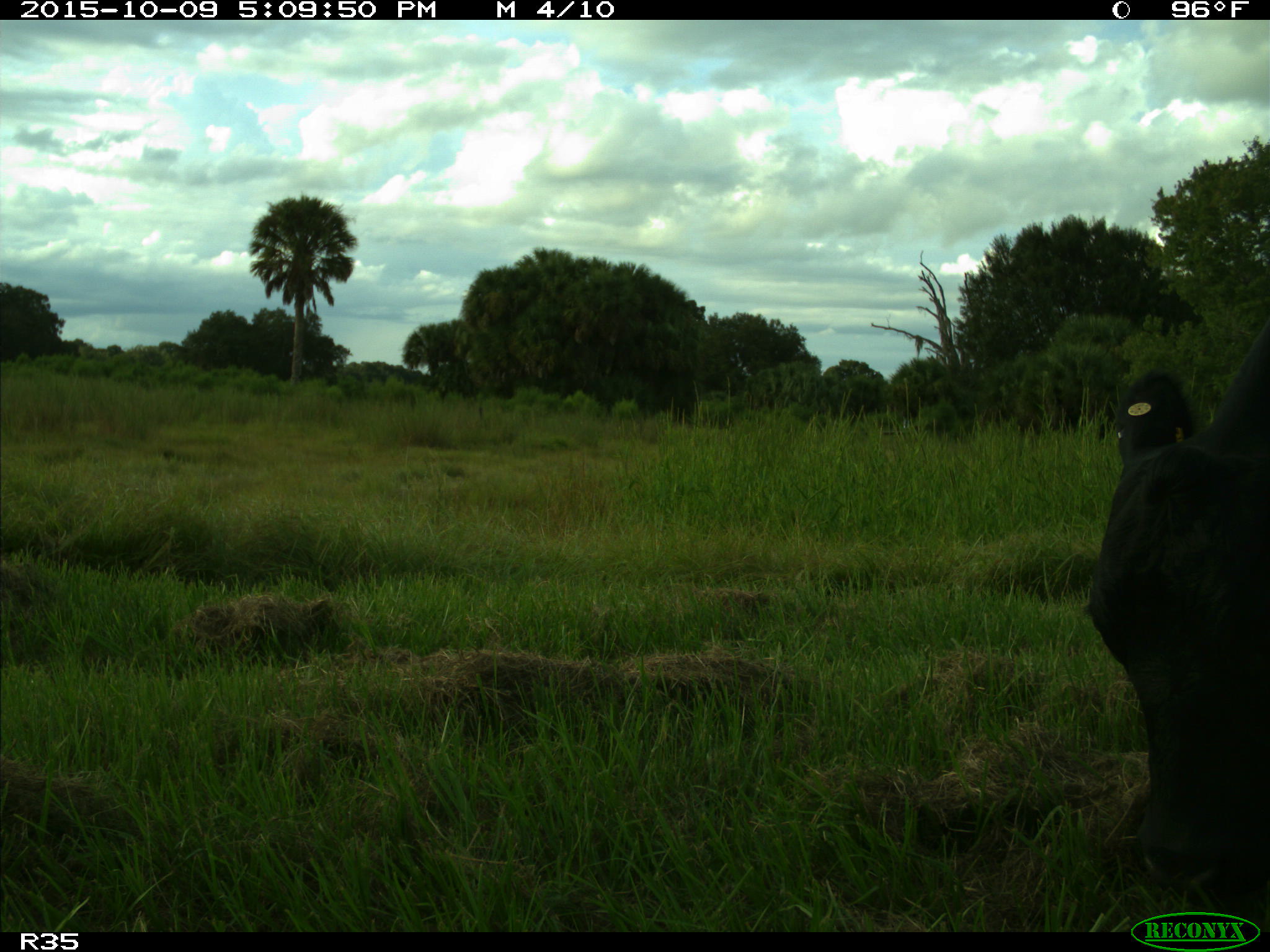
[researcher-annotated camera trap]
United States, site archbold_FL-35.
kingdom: Animalia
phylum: Chordata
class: Mammalia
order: Artiodactyla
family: Bovidae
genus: Bos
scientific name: Bos taurus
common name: domestic cow